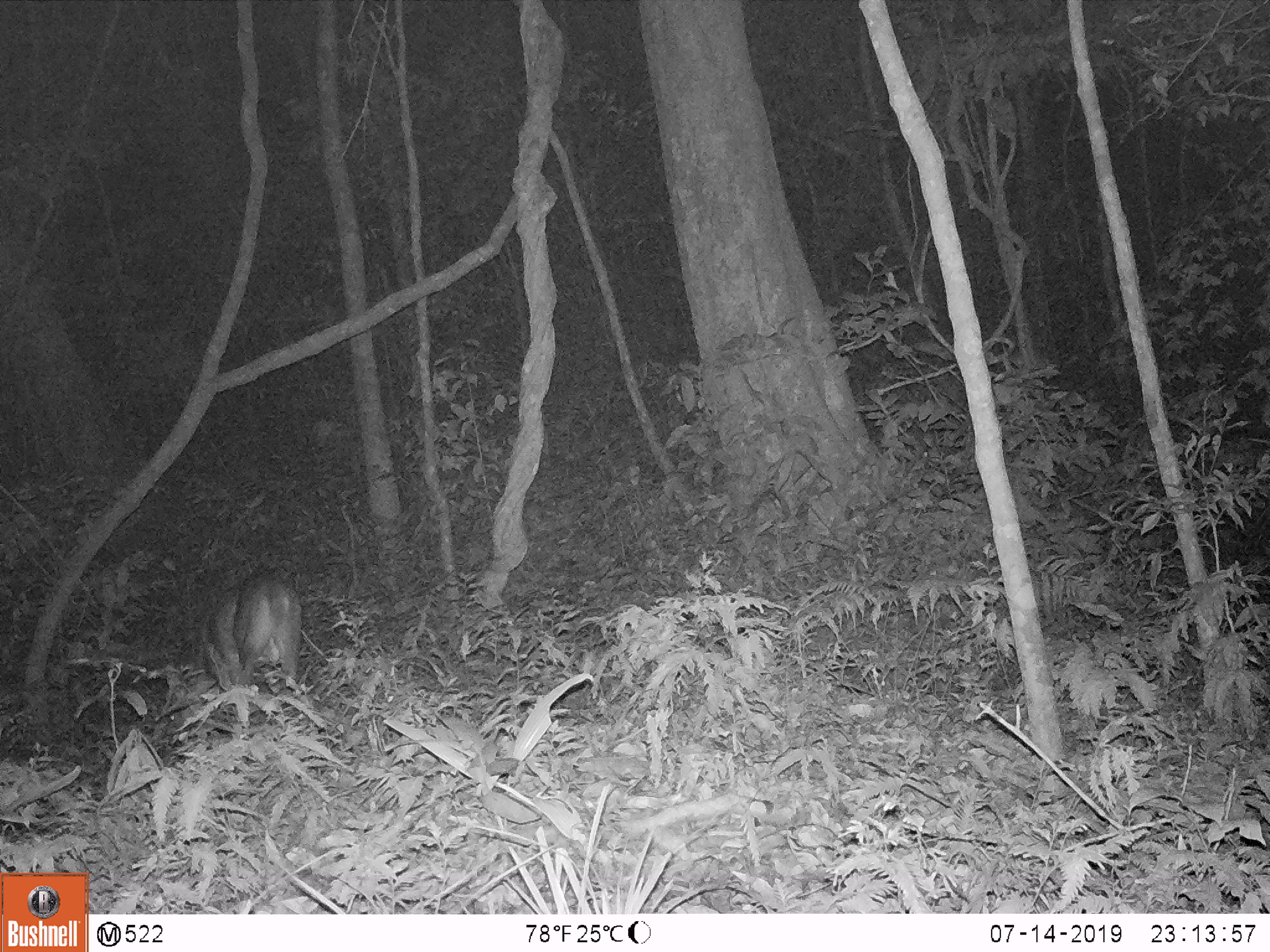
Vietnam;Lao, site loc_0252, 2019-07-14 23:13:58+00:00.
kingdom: Animalia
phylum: Chordata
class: Mammalia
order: Artiodactyla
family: Cervidae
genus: Muntiacus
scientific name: Muntiacus rooseveltorum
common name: roosevelt's muntjac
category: roosevelts muntjac group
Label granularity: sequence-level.